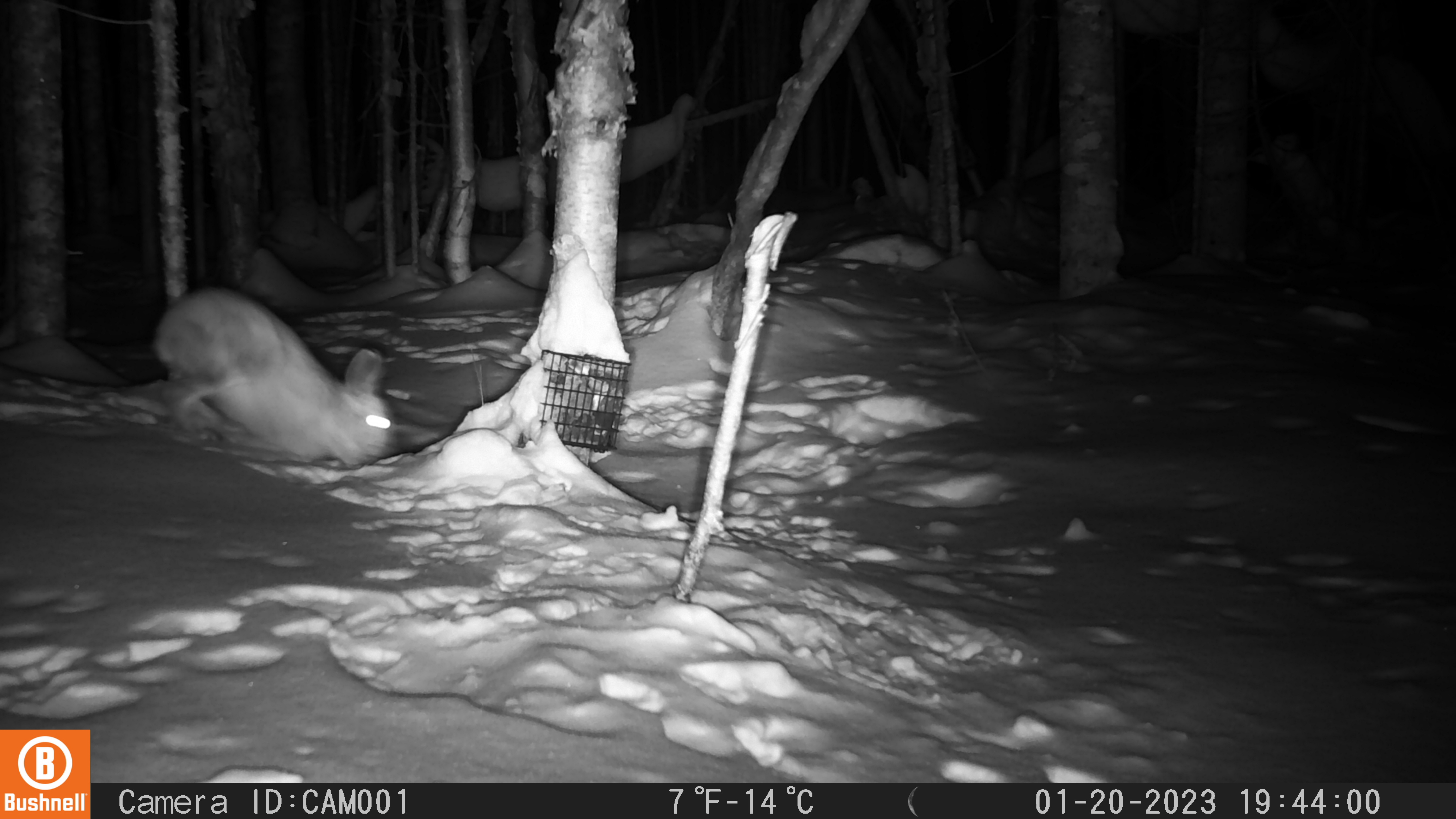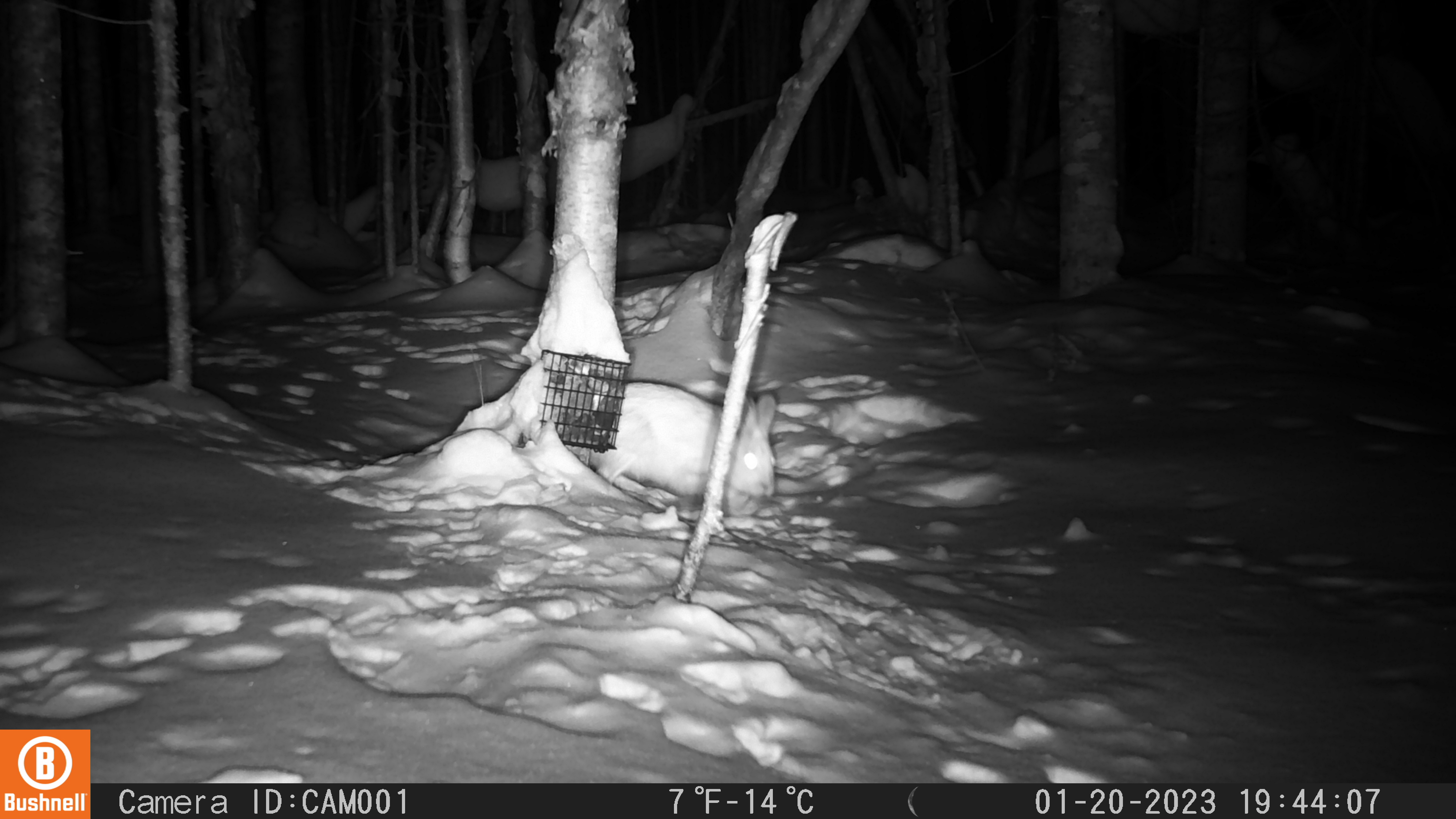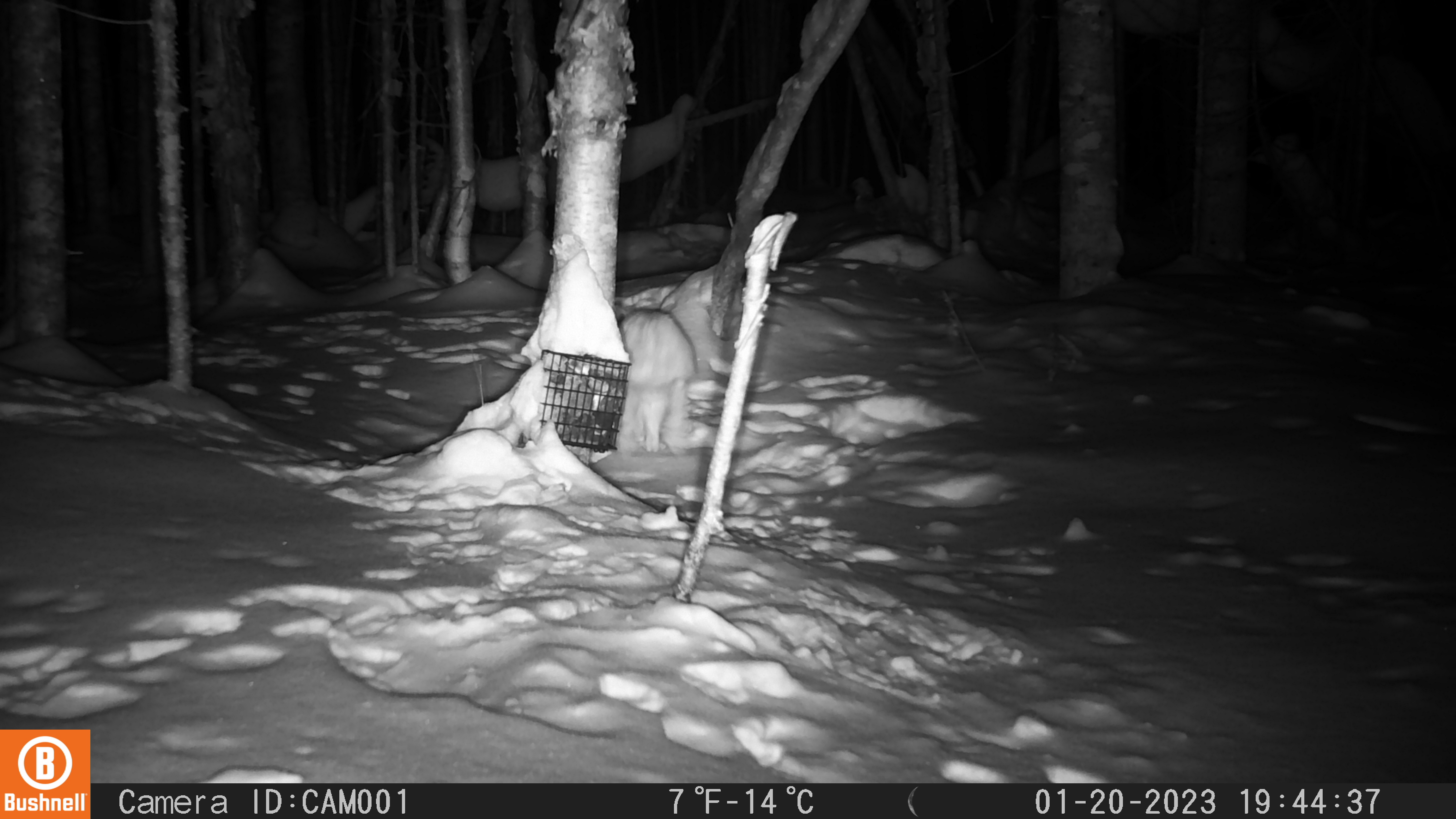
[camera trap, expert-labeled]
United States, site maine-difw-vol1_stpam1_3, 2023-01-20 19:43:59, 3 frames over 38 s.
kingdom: Animalia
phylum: Chordata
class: Mammalia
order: Lagomorpha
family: Leporidae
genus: Lepus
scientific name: Lepus americanus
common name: snowshoe hare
Snowshoe hare (Lepus americanus).